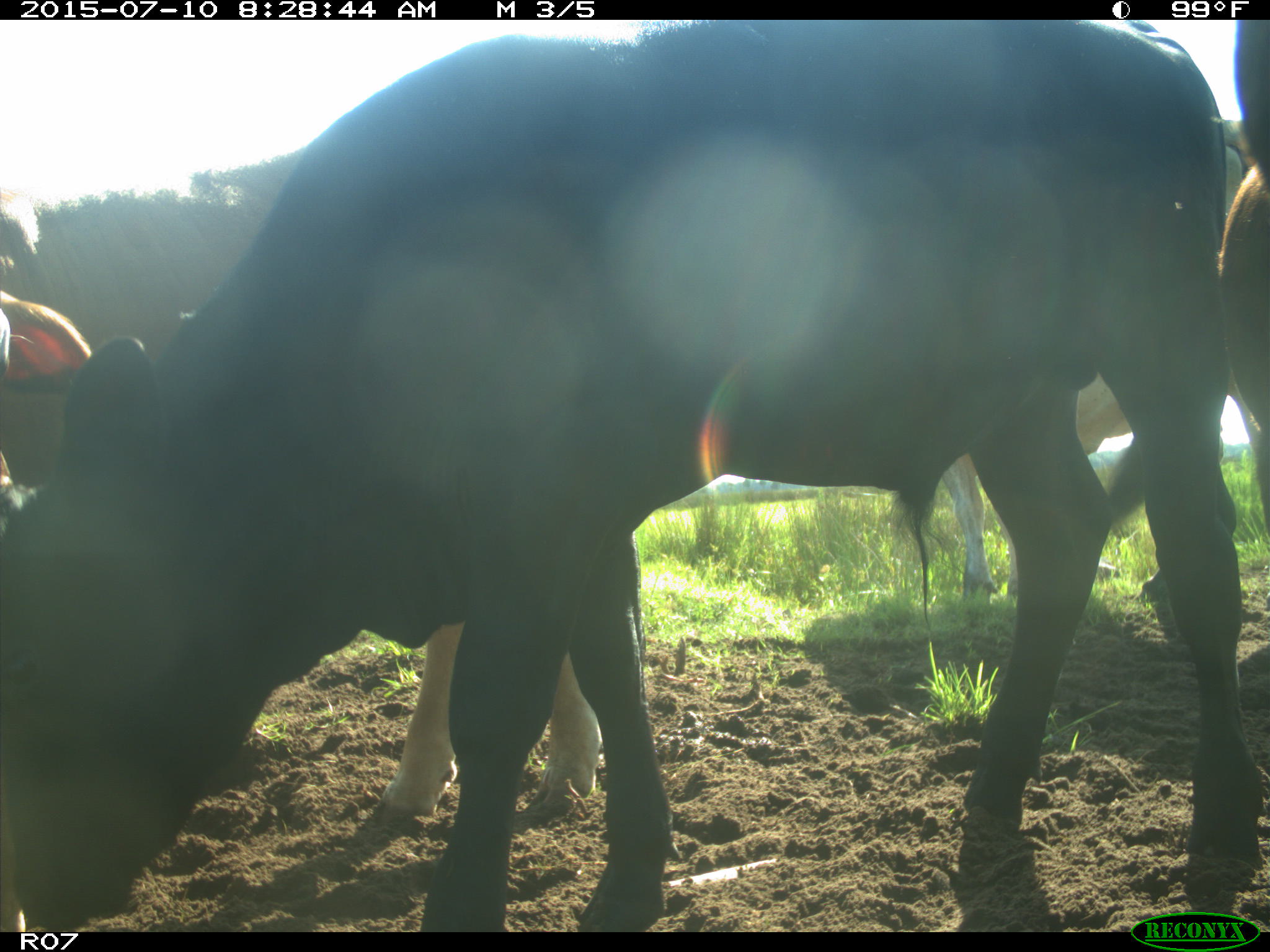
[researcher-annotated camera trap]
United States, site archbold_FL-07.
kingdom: Animalia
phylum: Chordata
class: Mammalia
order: Artiodactyla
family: Bovidae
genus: Bos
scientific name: Bos taurus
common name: domestic cow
Bos taurus (domestic cow).